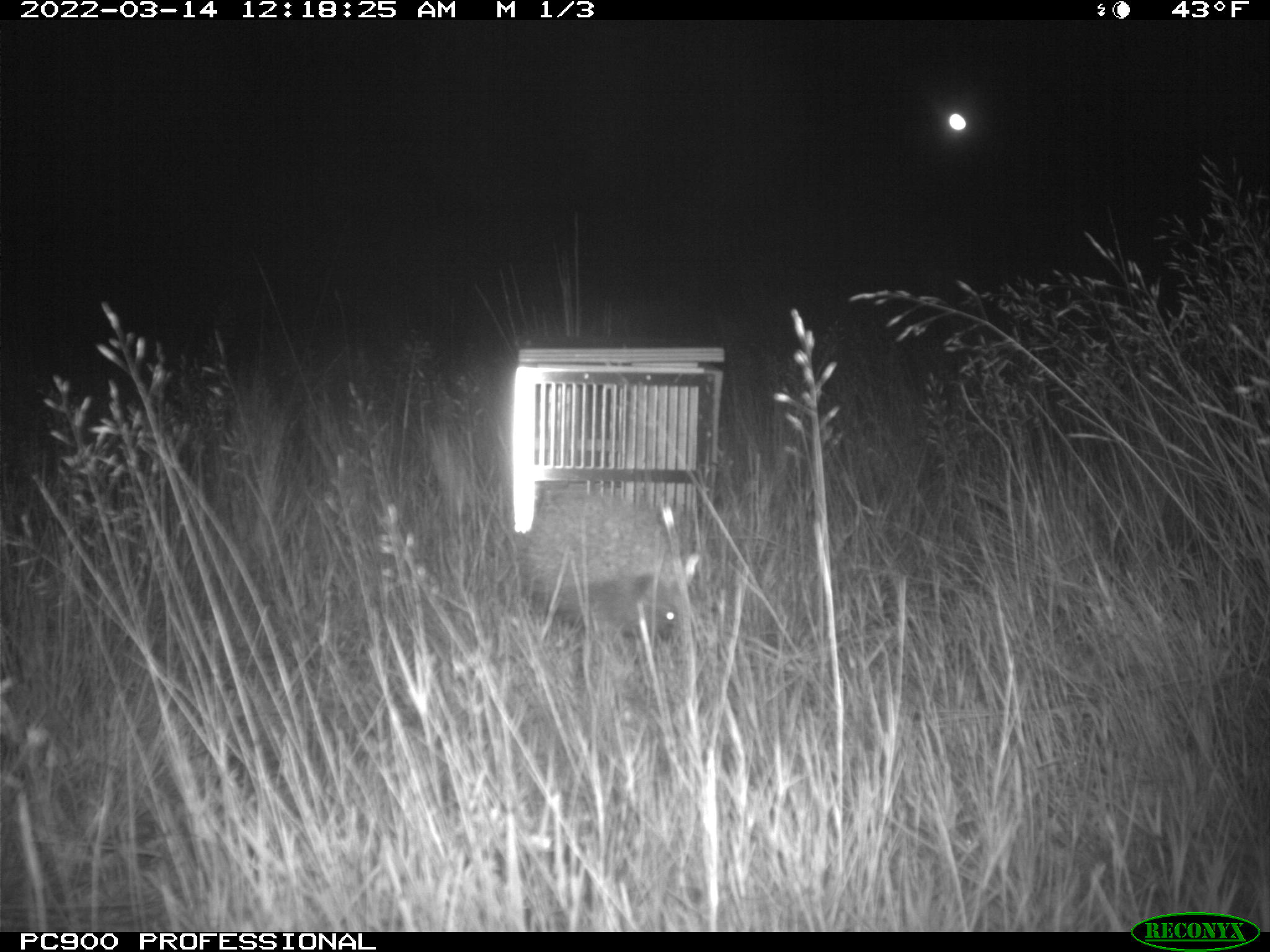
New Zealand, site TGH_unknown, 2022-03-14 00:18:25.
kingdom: Animalia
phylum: Chordata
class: Mammalia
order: Eulipotyphla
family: Erinaceidae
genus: Erinaceus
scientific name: Erinaceus europaeus europaeus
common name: european hedgehog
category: hedgehog